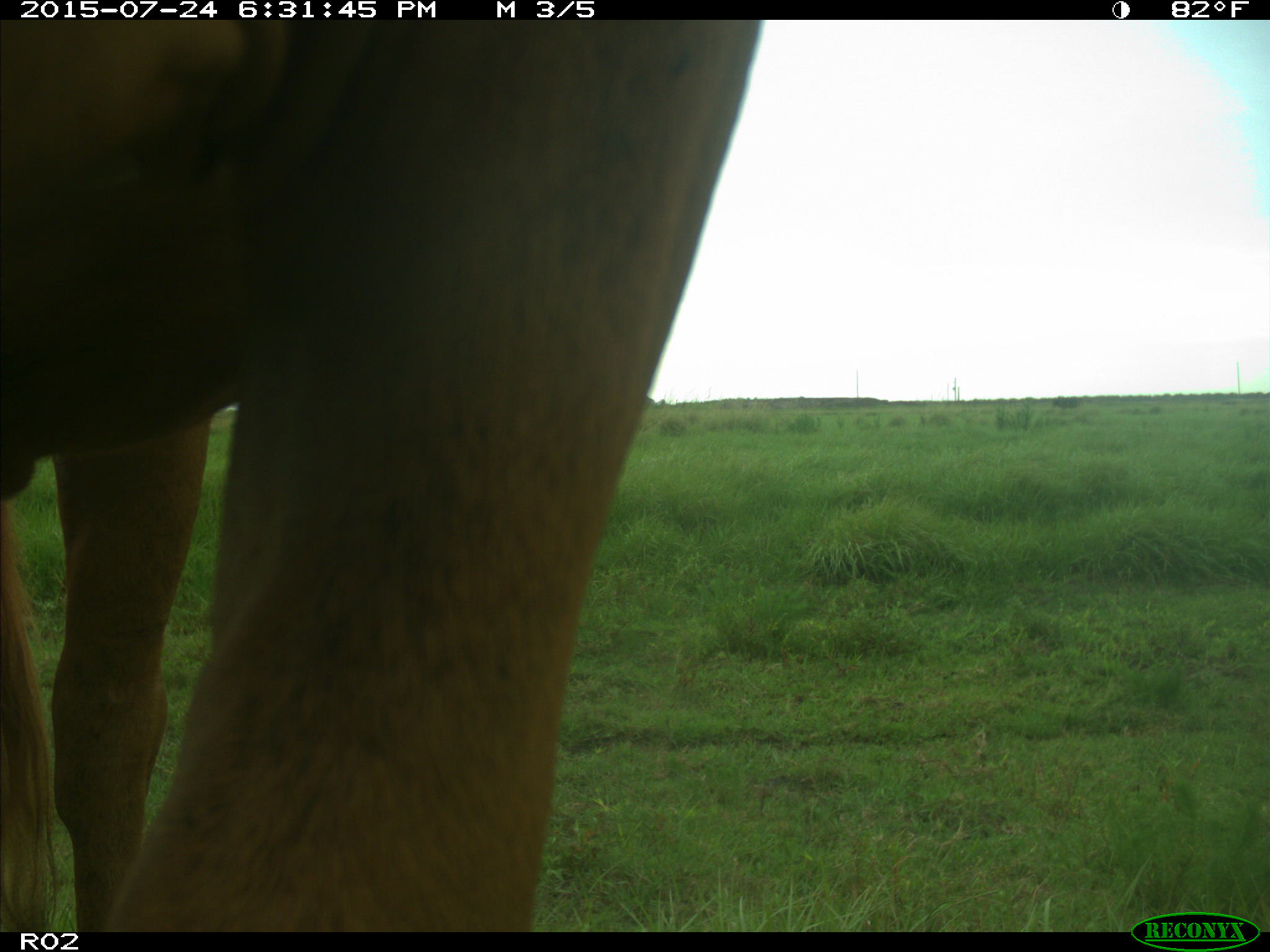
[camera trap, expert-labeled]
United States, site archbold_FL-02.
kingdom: Animalia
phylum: Chordata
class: Mammalia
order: Artiodactyla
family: Bovidae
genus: Bos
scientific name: Bos taurus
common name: domestic cow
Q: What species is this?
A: Bos taurus (domestic cow).